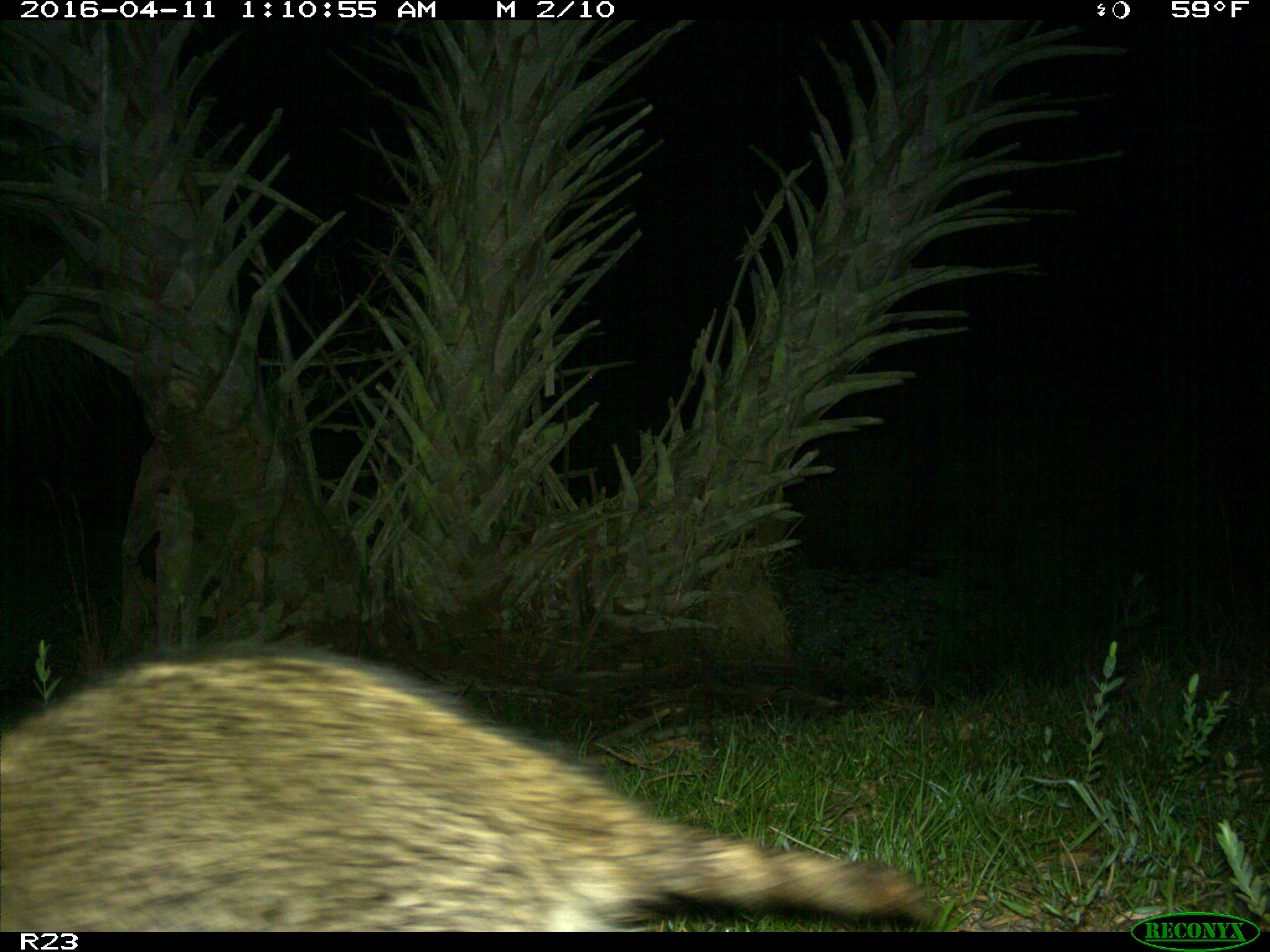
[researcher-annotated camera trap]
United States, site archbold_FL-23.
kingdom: Animalia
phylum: Chordata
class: Mammalia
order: Carnivora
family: Procyonidae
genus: Procyon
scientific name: Procyon lotor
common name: common raccoon